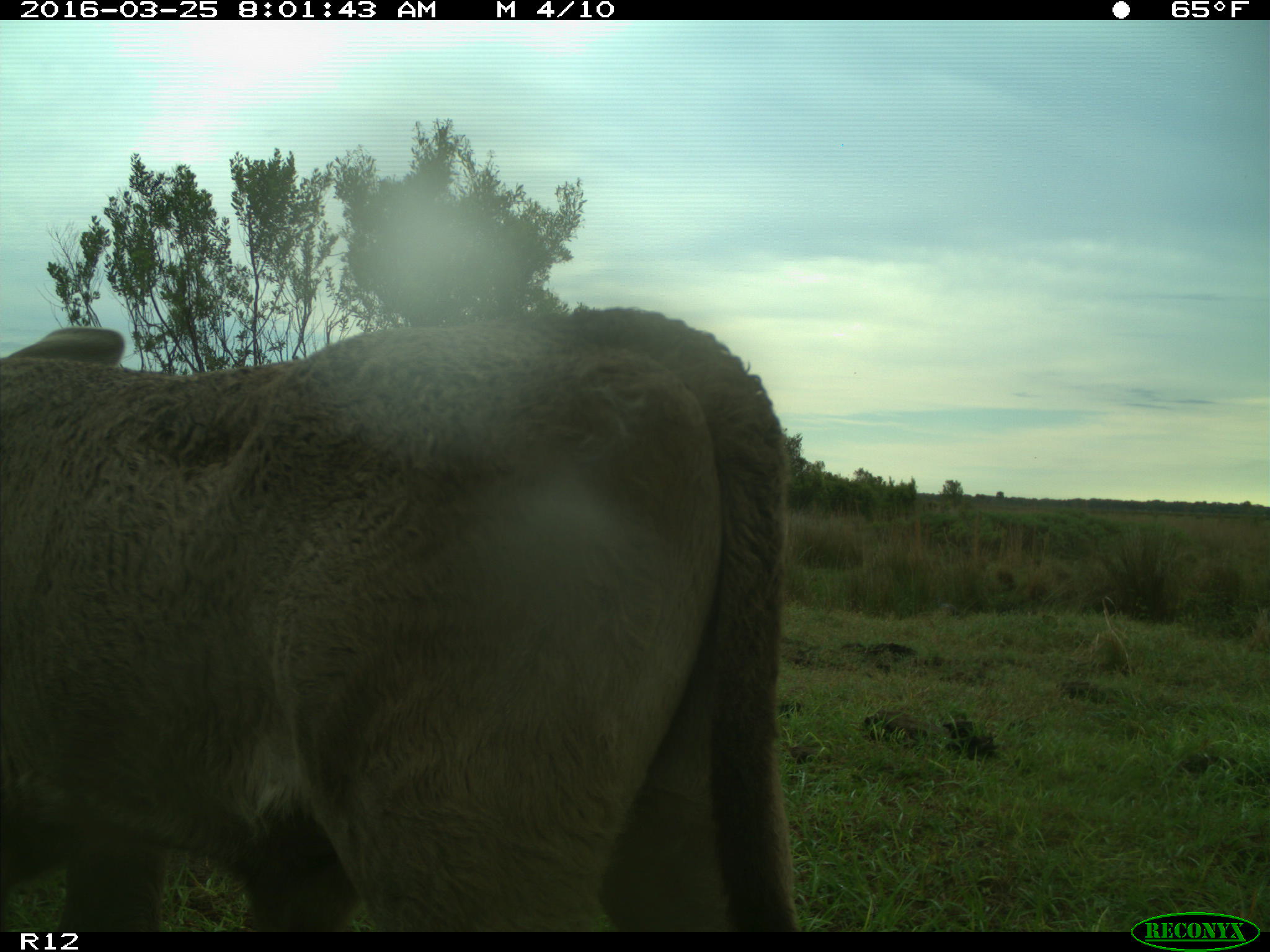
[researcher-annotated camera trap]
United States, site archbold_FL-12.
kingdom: Animalia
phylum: Chordata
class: Mammalia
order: Artiodactyla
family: Bovidae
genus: Bos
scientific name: Bos taurus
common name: domestic cow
Bos taurus (domestic cow).